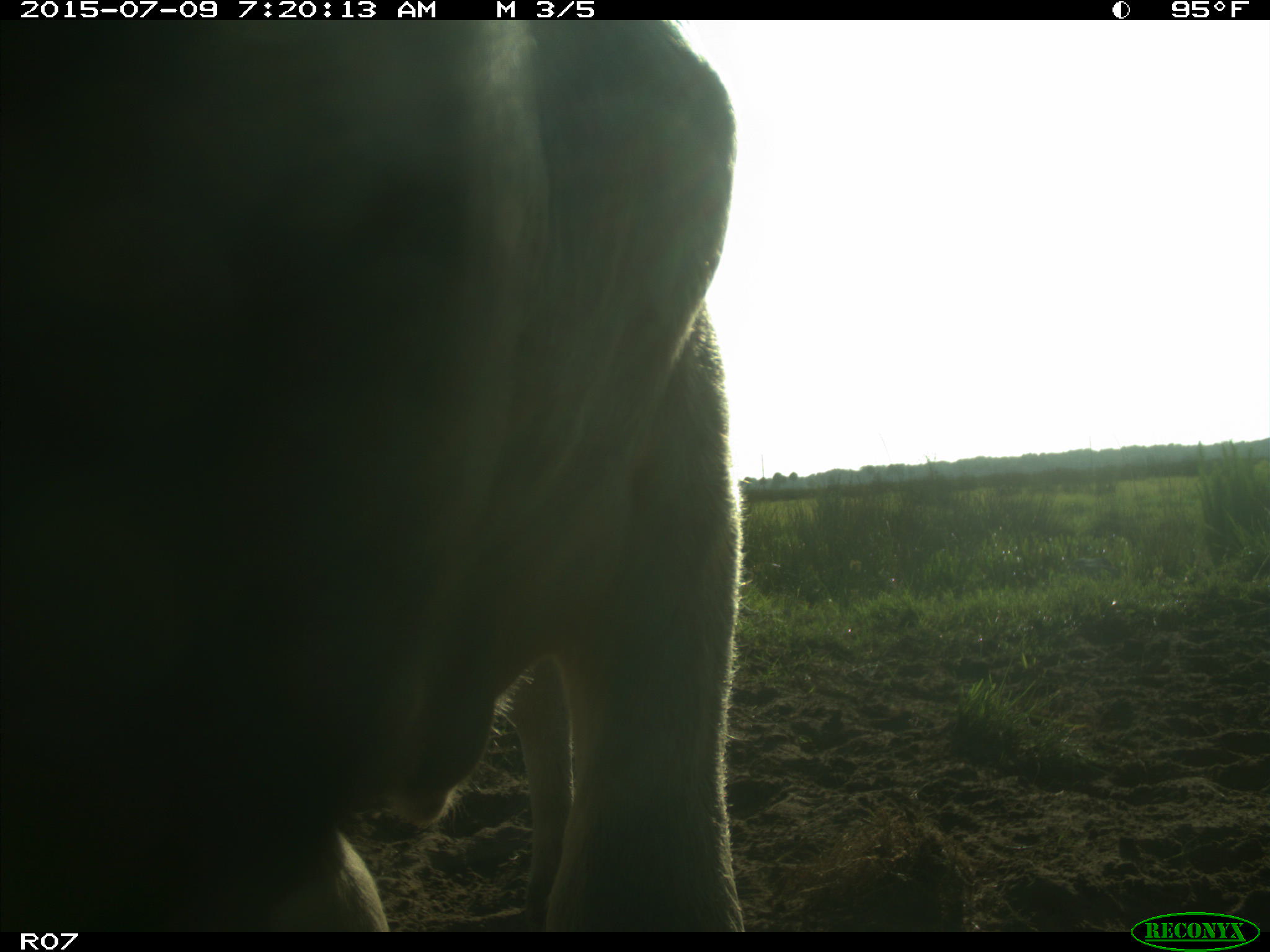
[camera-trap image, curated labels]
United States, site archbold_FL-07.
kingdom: Animalia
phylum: Chordata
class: Mammalia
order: Artiodactyla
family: Bovidae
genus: Bos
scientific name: Bos taurus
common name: domestic cow